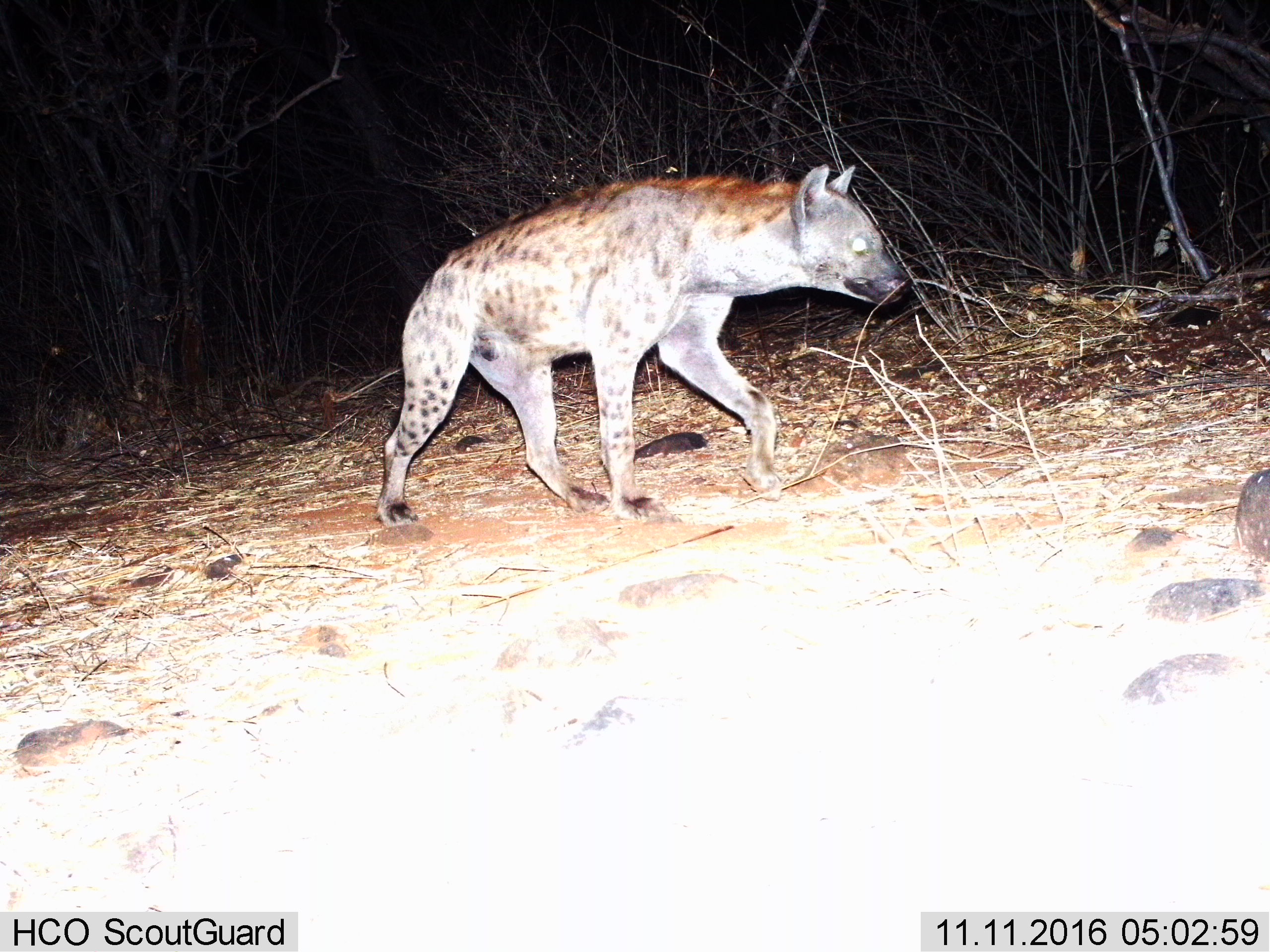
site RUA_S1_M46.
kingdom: Animalia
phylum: Chordata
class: Mammalia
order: Carnivora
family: Hyaenidae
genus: Crocuta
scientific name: Crocuta crocuta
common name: spotted hyena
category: hyenaspotted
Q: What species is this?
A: Hyenaspotted (spotted hyena) (Crocuta crocuta).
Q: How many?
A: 1.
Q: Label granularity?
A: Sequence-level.